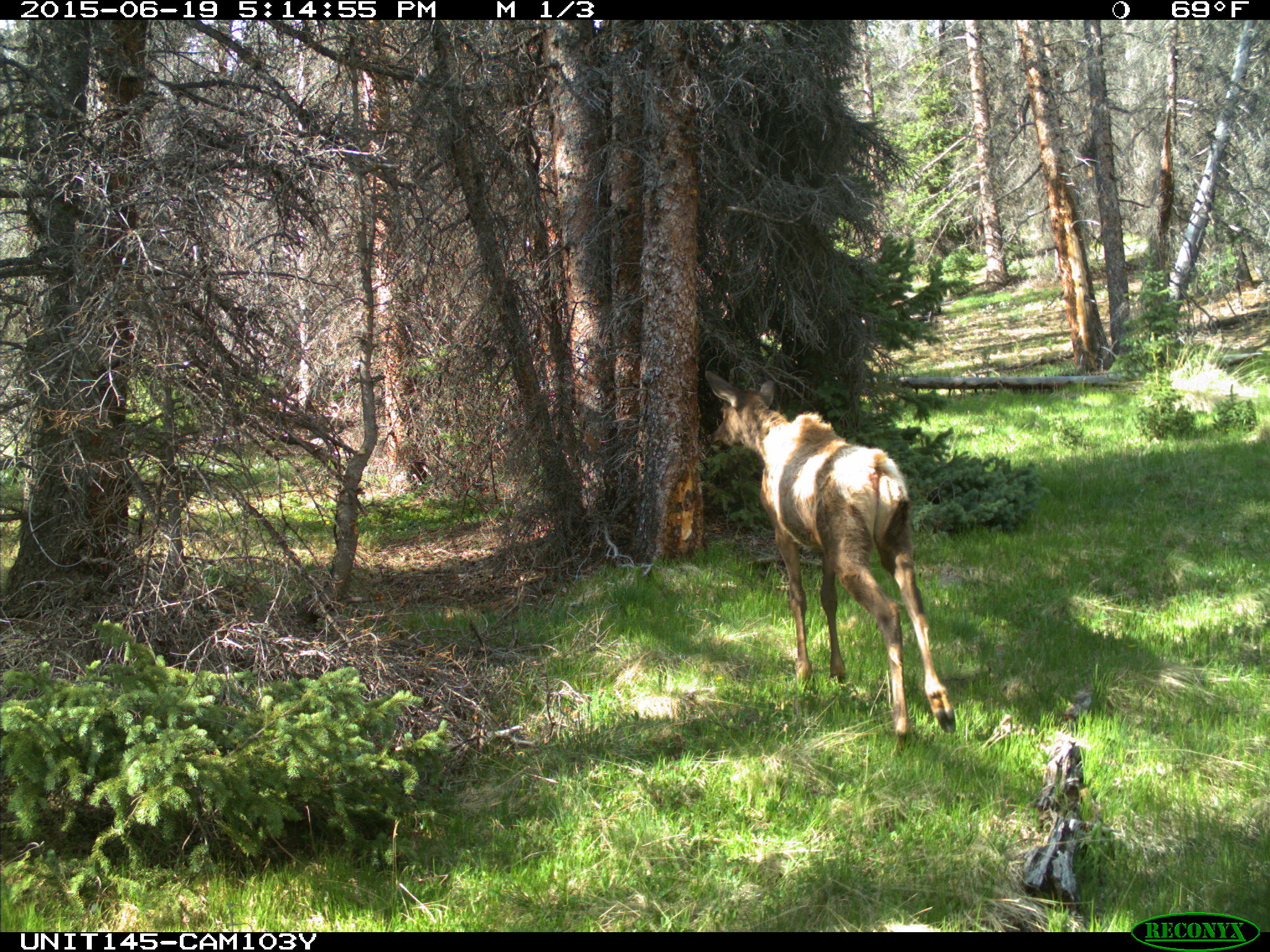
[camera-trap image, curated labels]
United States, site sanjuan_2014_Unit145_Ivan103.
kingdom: Animalia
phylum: Chordata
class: Mammalia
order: Artiodactyla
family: Cervidae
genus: Cervus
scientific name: Cervus elaphus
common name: red deer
Cervus elaphus (red deer).